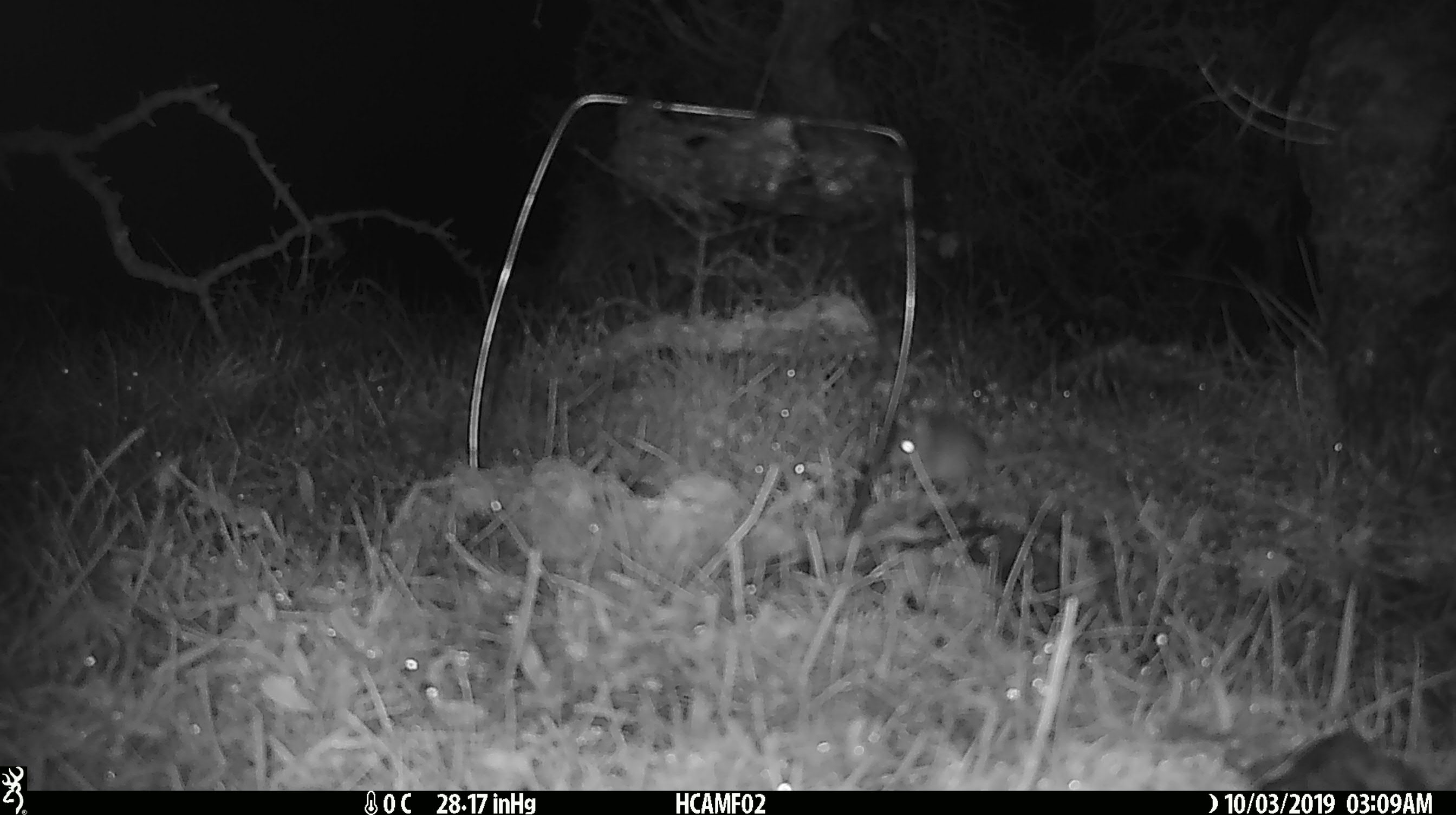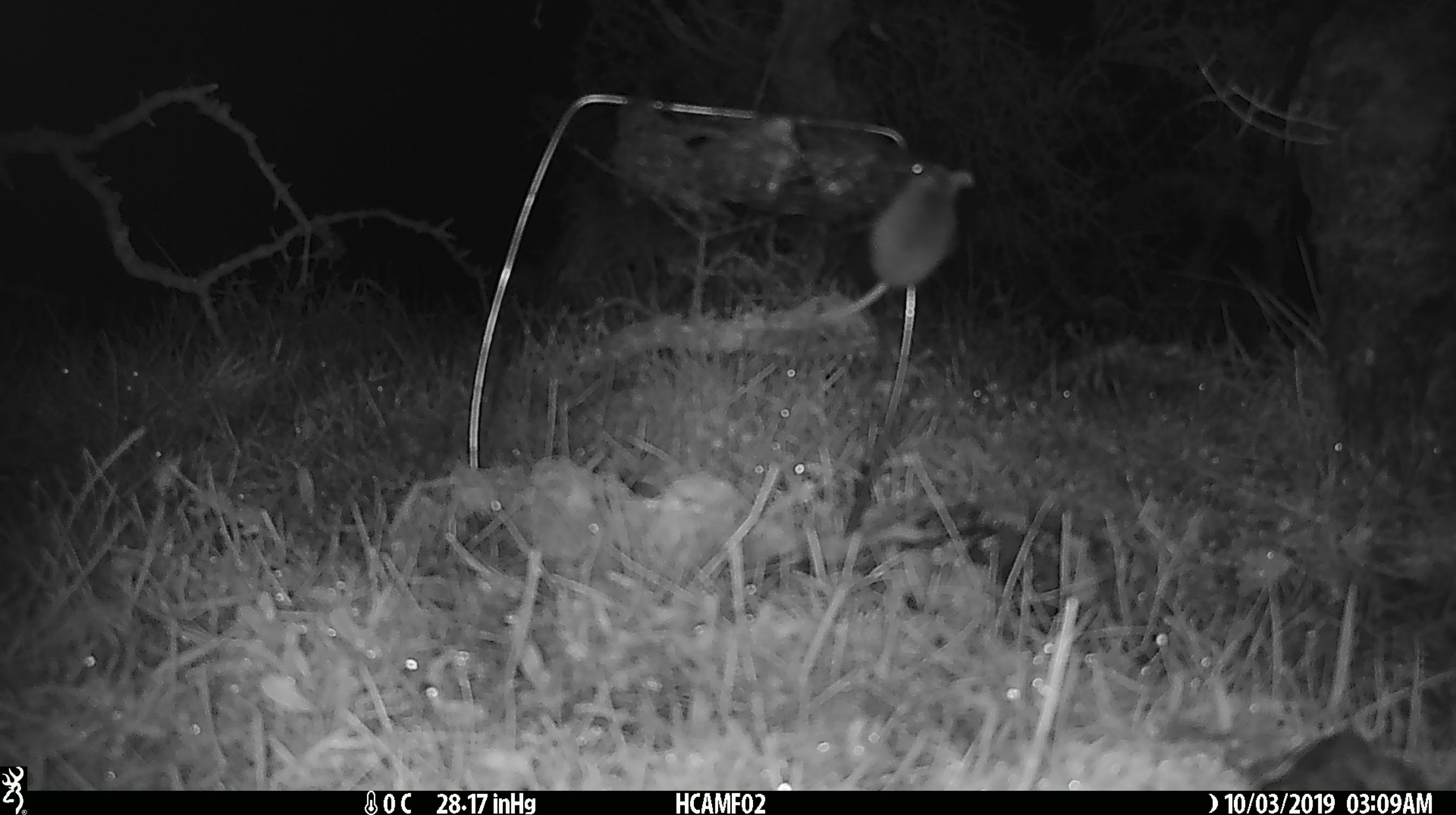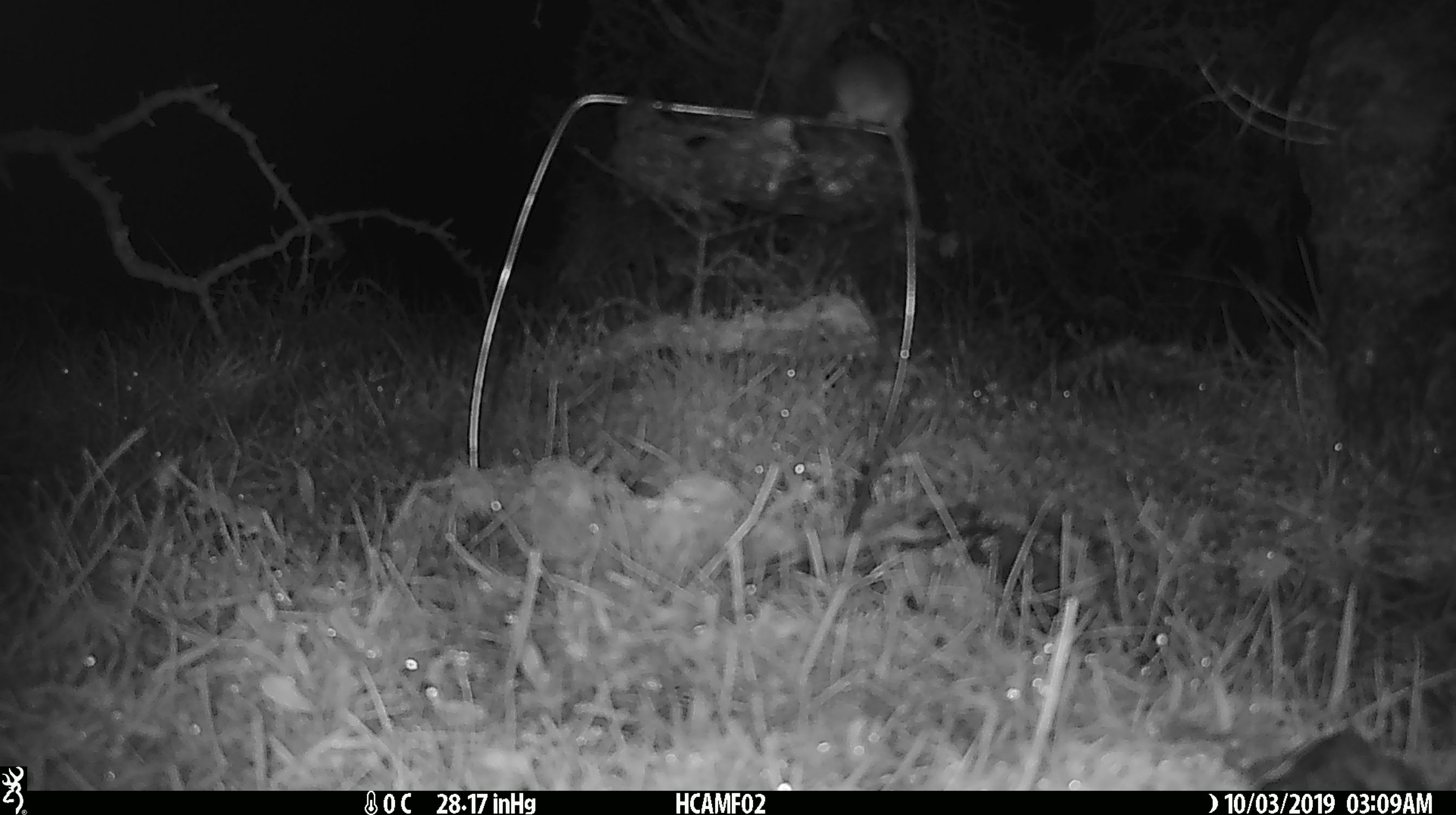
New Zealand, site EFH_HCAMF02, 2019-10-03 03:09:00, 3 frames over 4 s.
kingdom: Animalia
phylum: Chordata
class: Mammalia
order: Rodentia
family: Muridae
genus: Mus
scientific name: Mus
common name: mouse